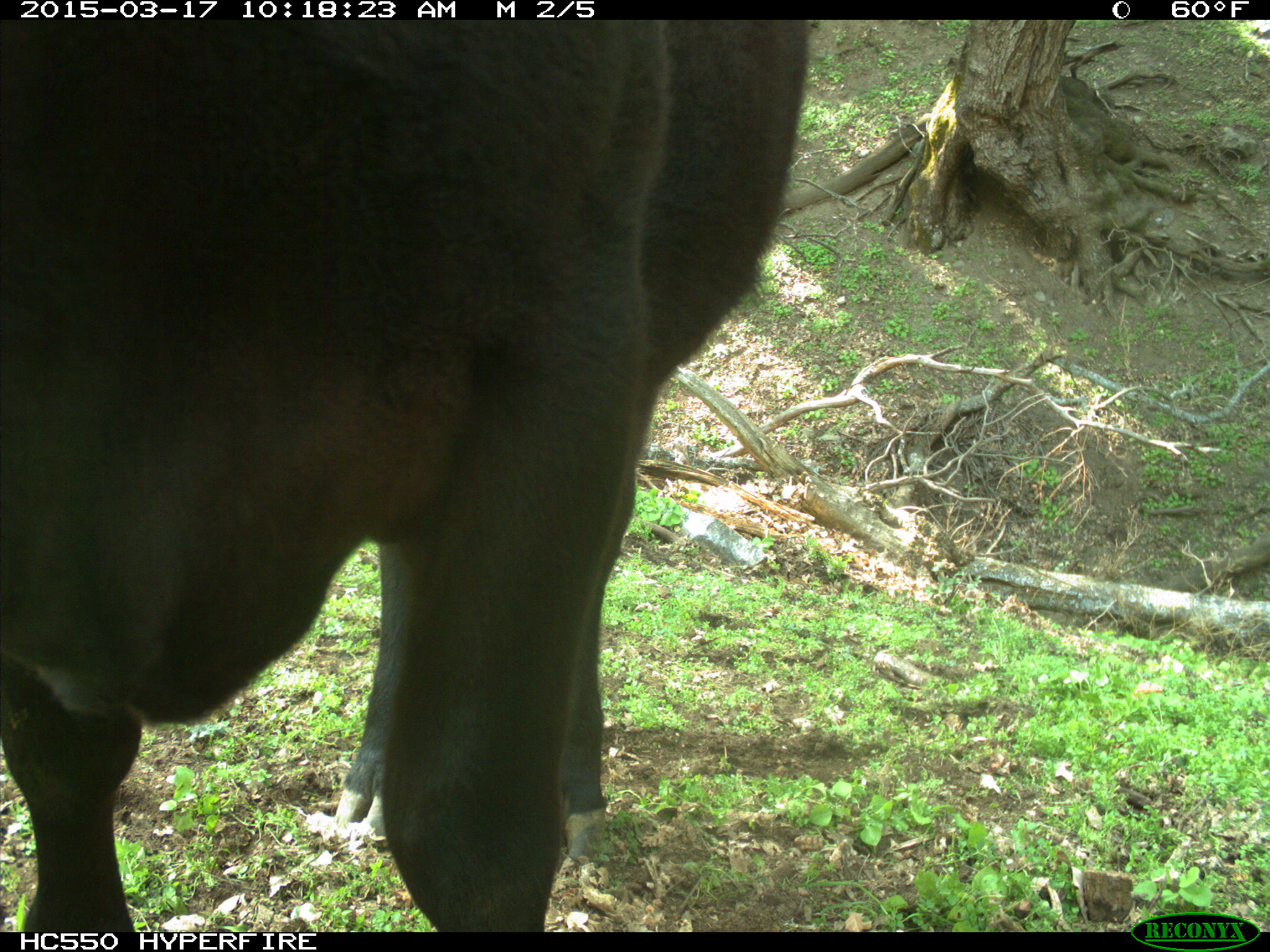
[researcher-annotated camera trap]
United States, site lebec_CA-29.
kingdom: Animalia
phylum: Chordata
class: Mammalia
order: Artiodactyla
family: Bovidae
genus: Bos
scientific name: Bos taurus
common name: domestic cow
Bos taurus (domestic cow).